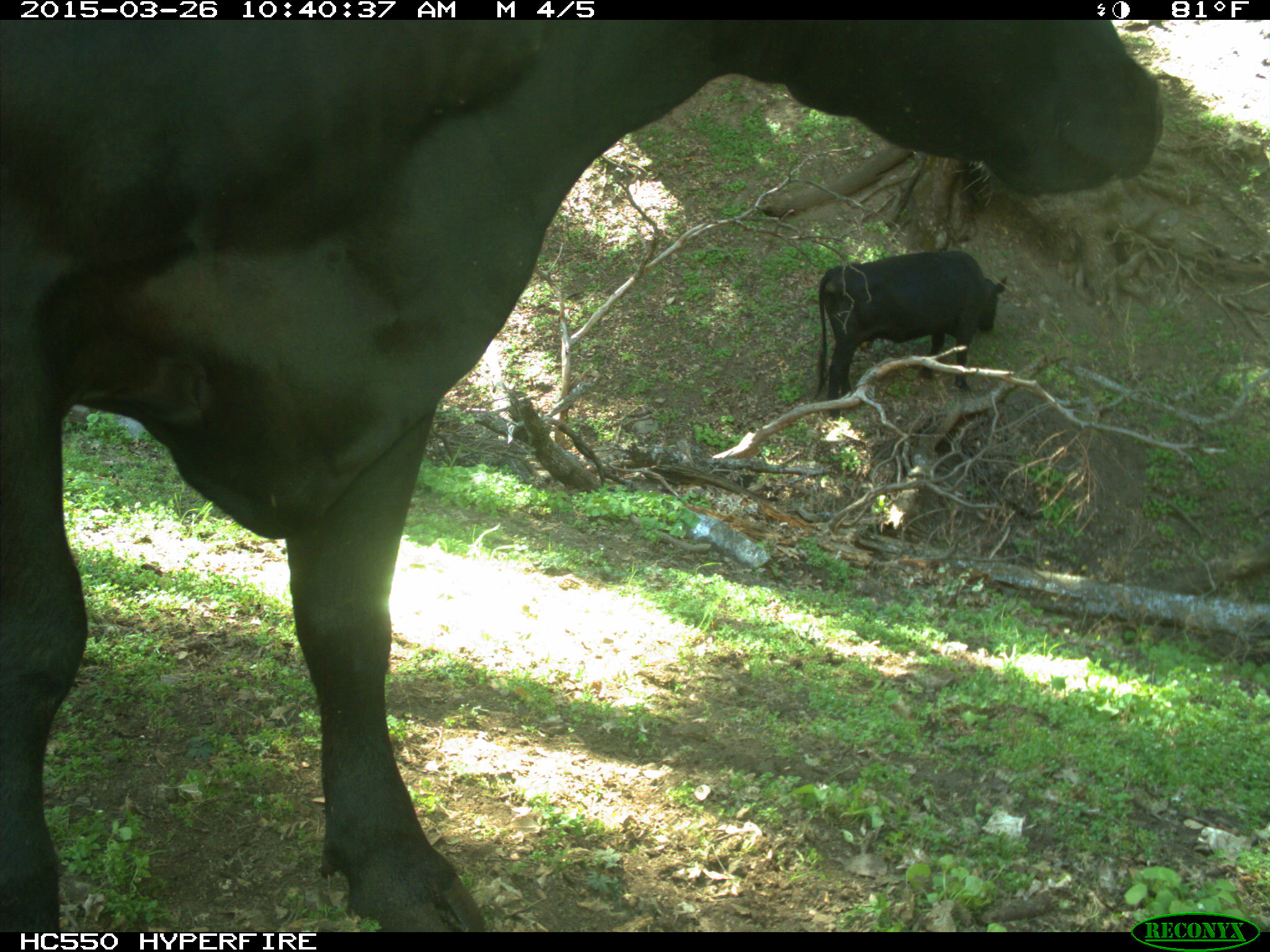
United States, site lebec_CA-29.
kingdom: Animalia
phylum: Chordata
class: Mammalia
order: Artiodactyla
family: Bovidae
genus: Bos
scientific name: Bos taurus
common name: domestic cow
Bos taurus (domestic cow).